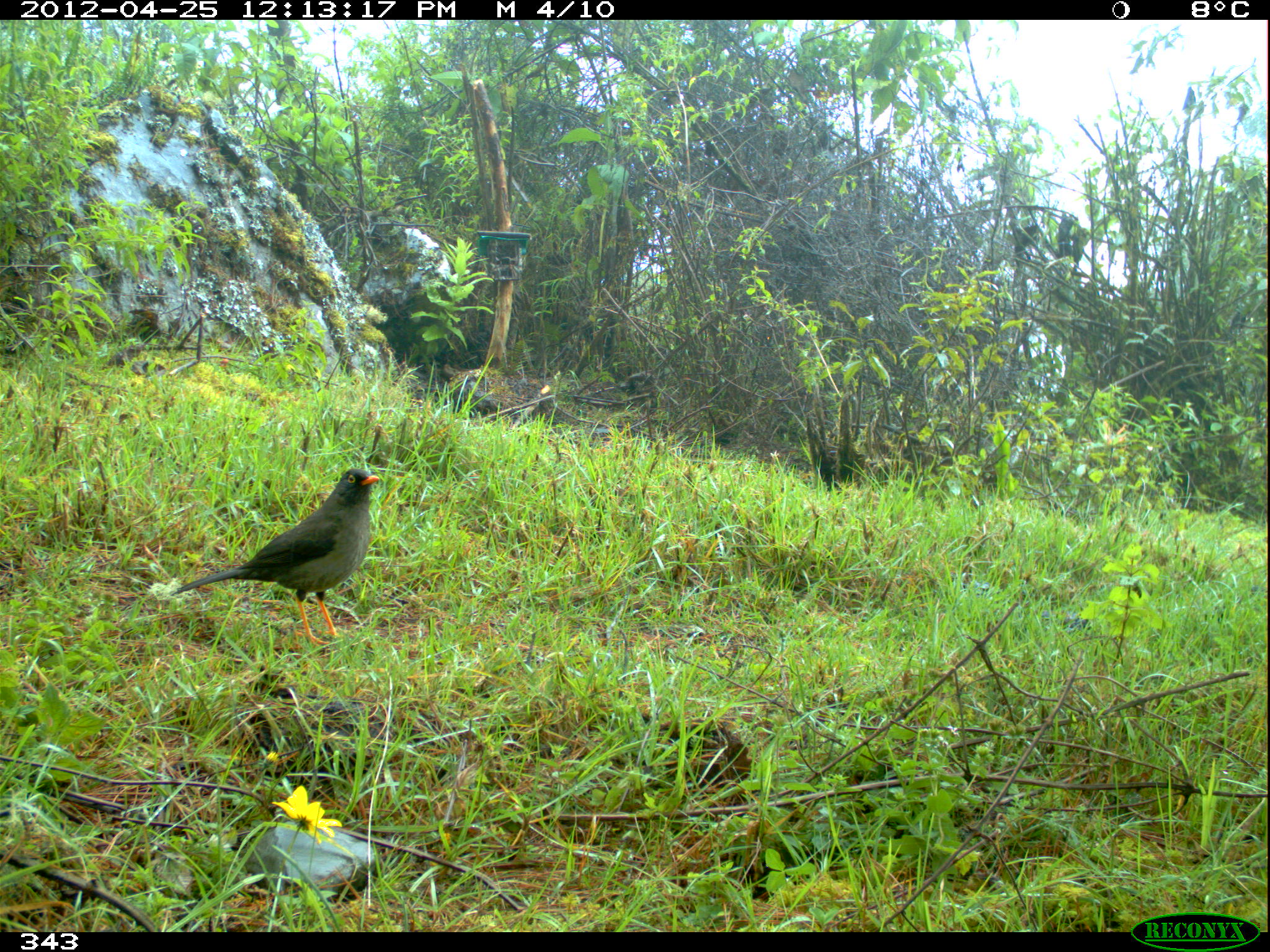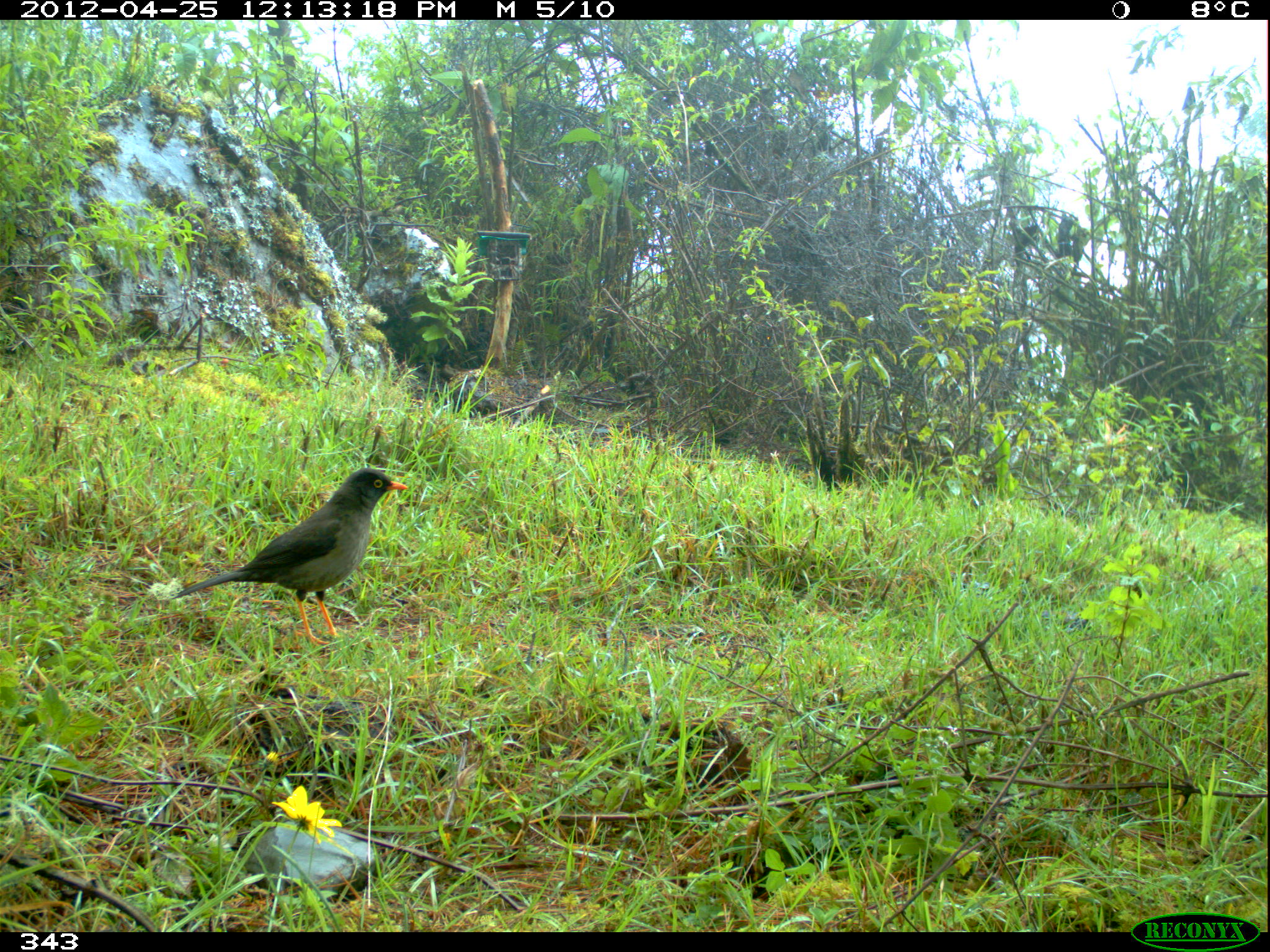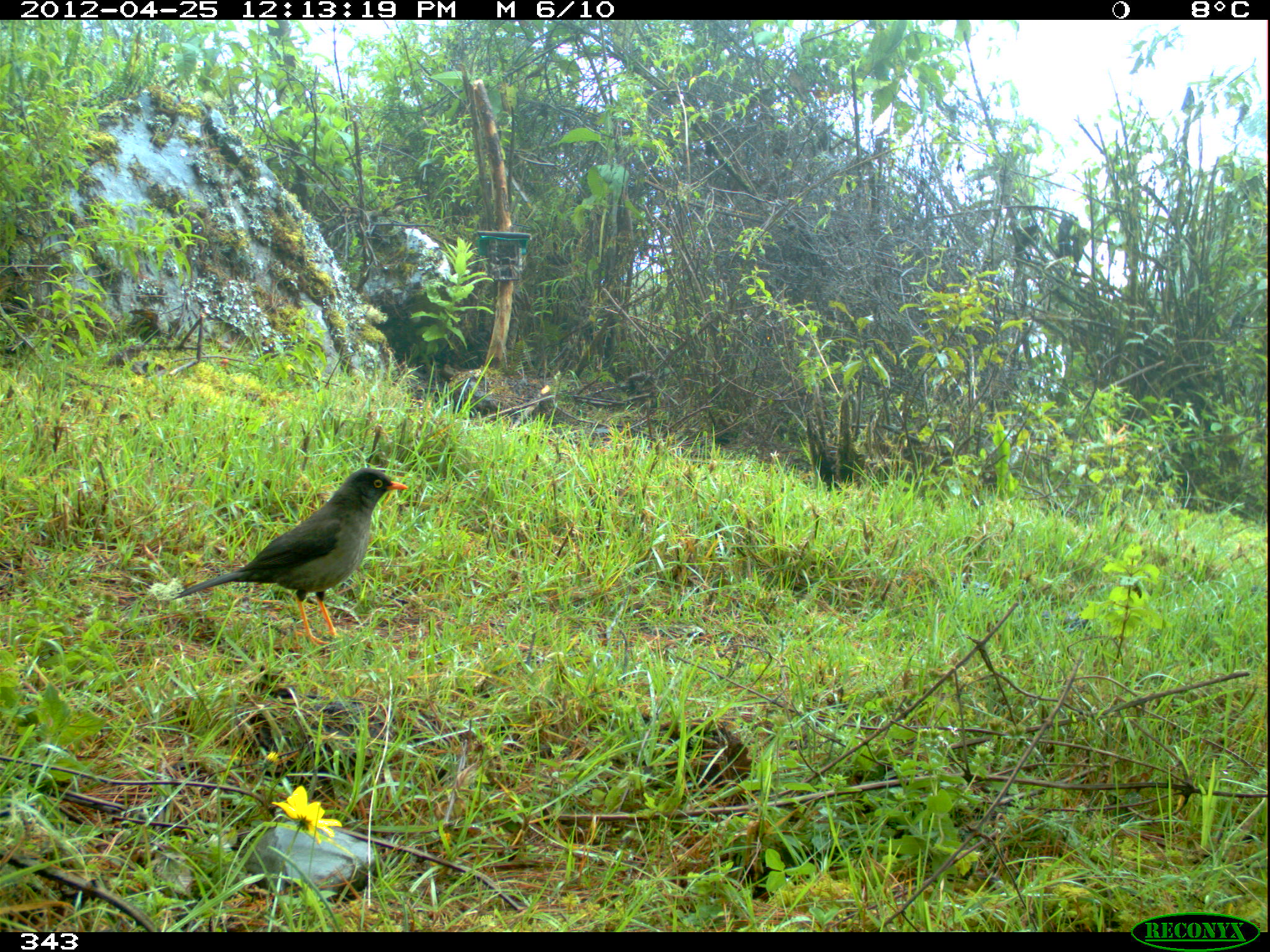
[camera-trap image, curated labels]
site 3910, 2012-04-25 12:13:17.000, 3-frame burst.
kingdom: Animalia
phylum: Chordata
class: Aves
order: Passeriformes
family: Turdidae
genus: Turdus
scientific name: Turdus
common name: true thrushes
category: turdus sp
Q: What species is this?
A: Turdus sp (true thrushes) (Turdus).